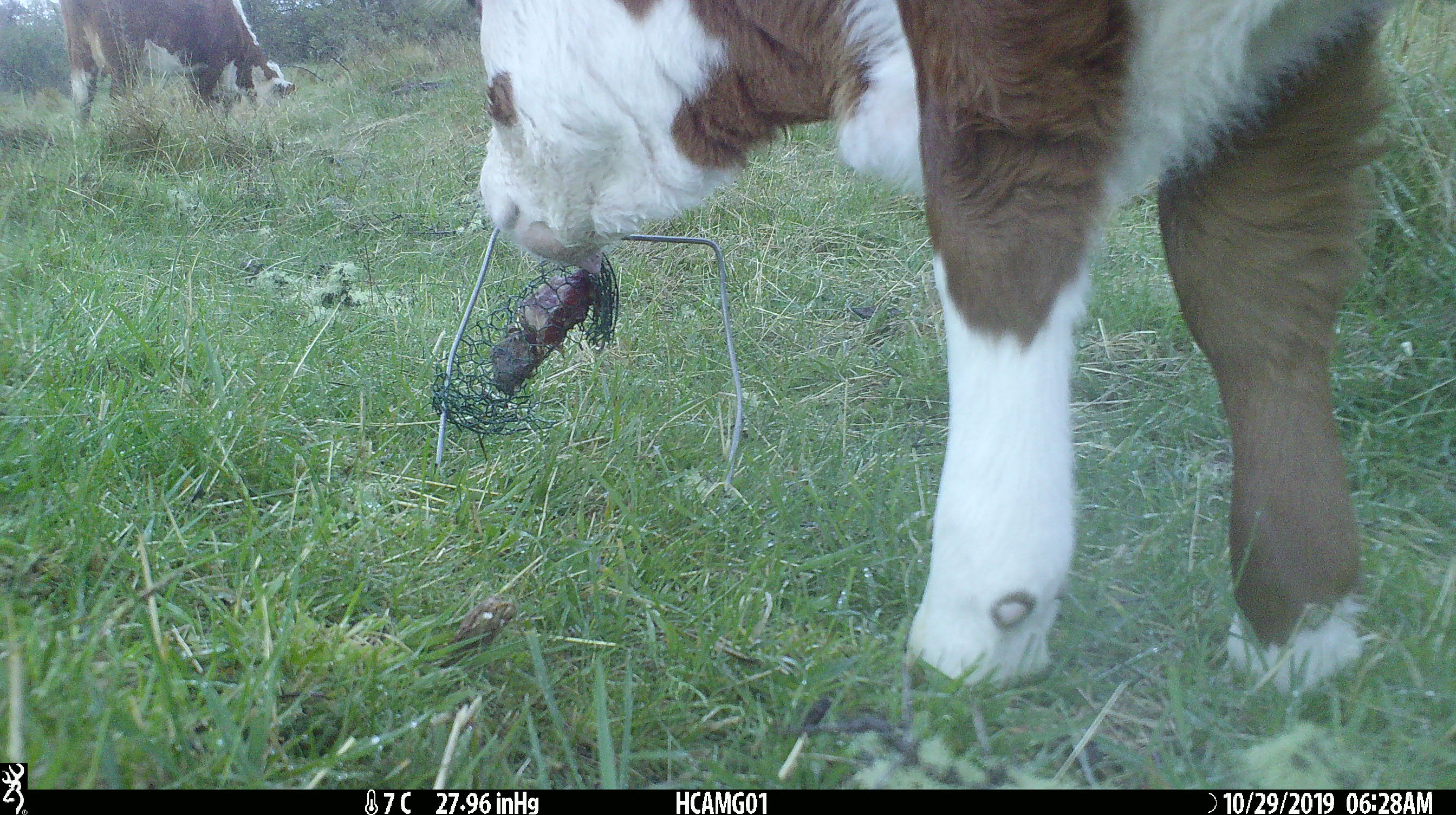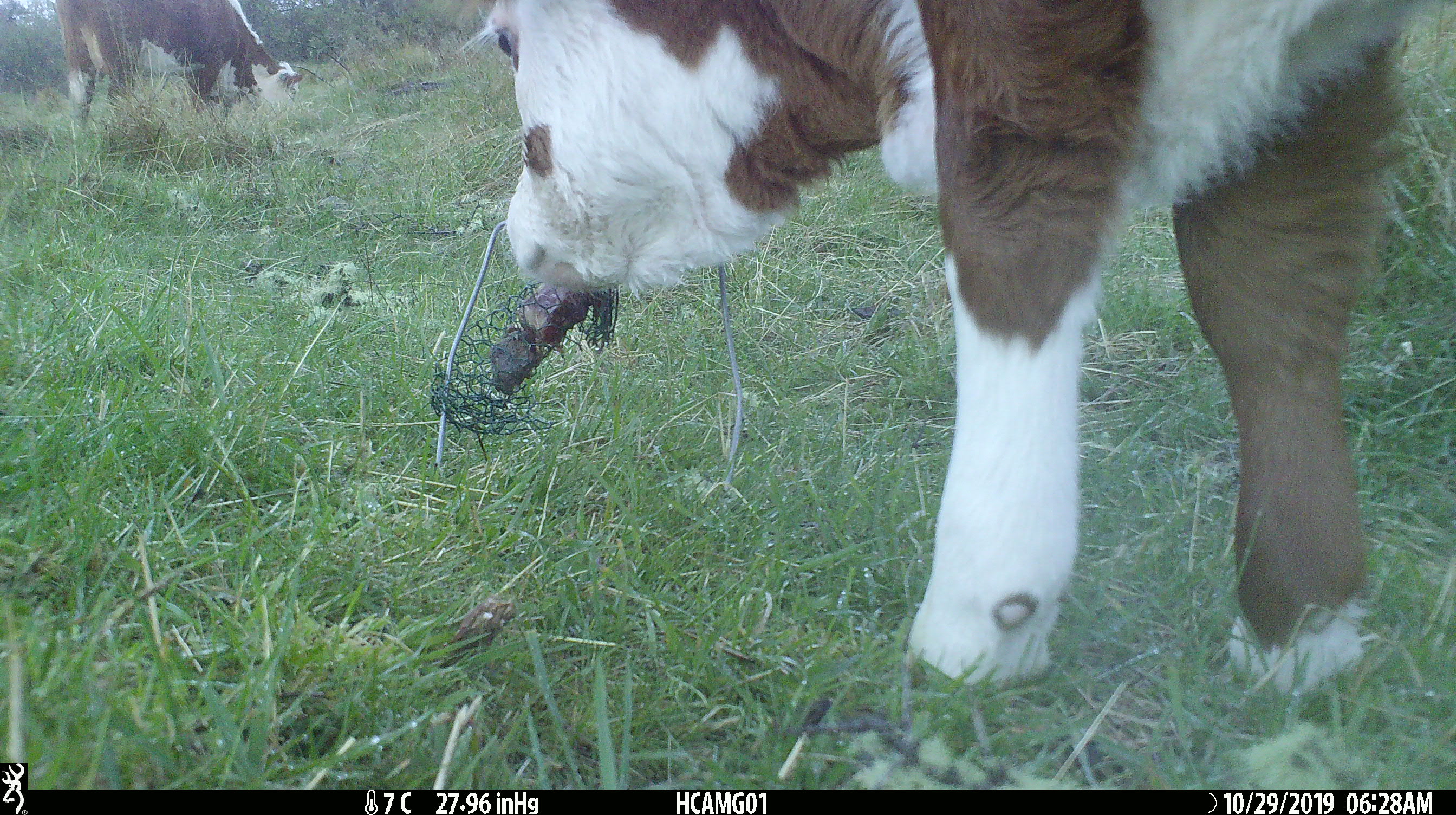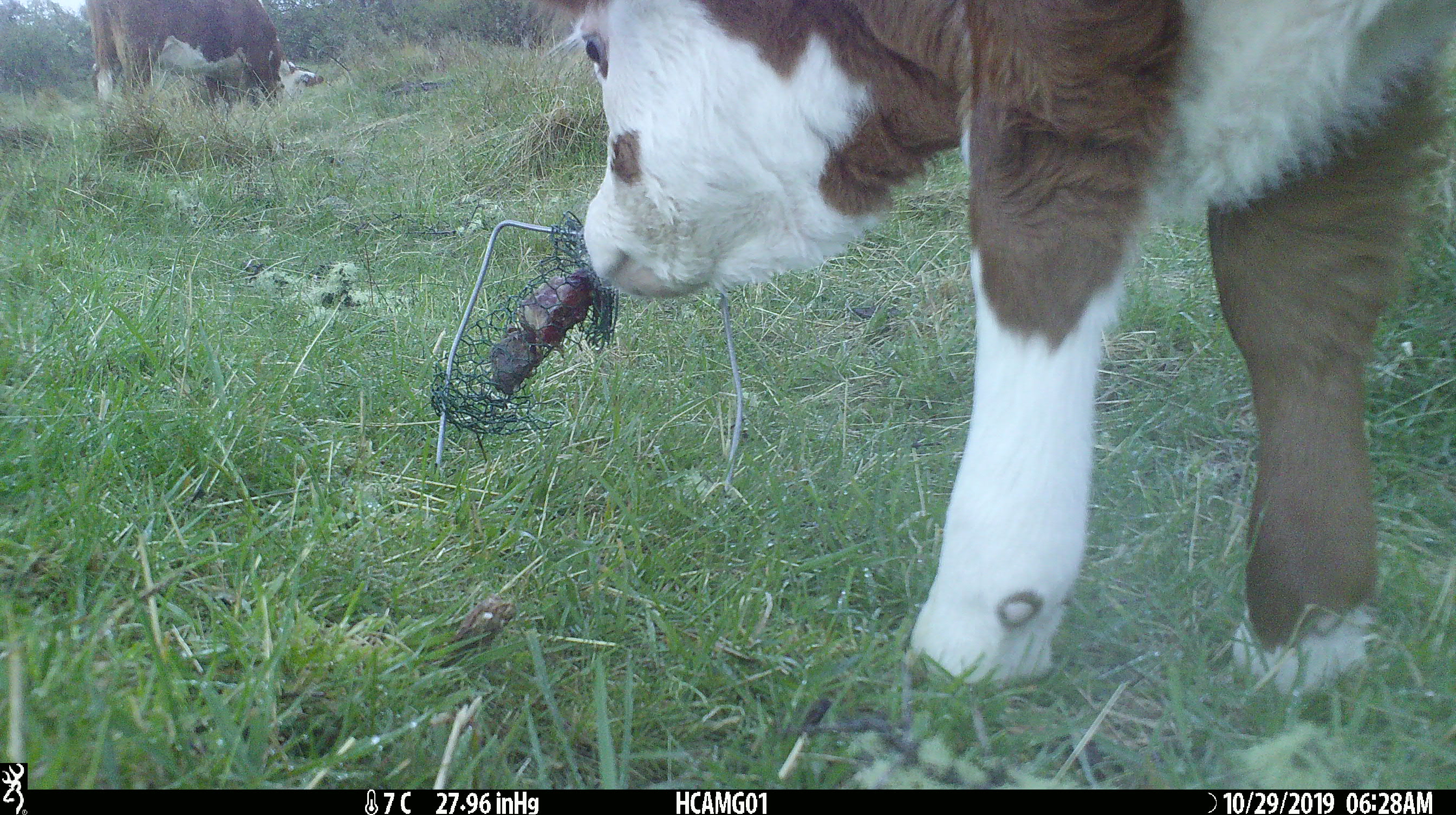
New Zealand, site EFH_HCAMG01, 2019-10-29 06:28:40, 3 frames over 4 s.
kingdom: Animalia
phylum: Chordata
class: Mammalia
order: Artiodactyla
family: Bovidae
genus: Bos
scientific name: Bos taurus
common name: domestic cow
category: cow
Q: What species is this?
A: Cow (domestic cow) (Bos taurus).